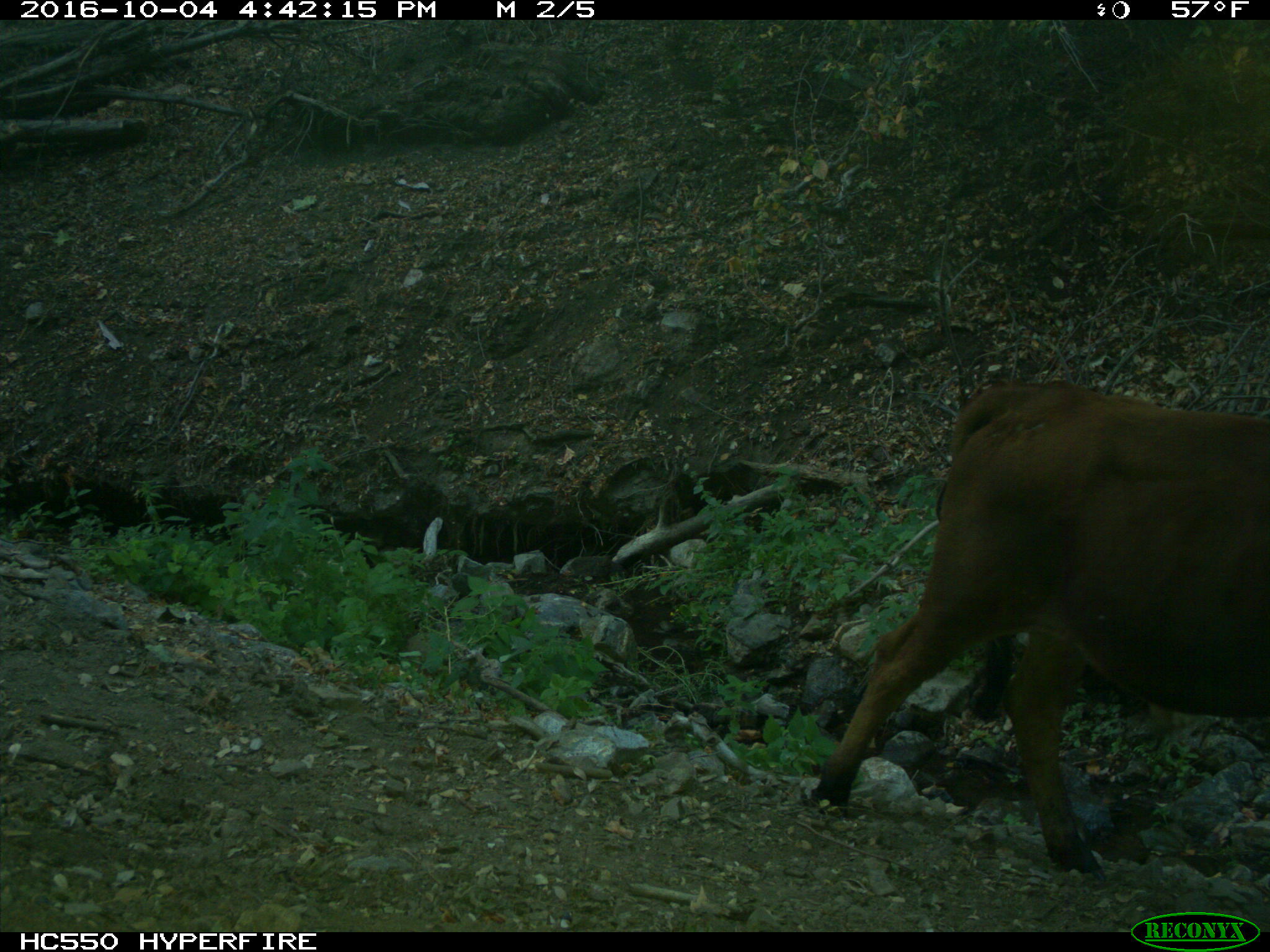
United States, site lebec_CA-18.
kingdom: Animalia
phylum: Chordata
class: Mammalia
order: Artiodactyla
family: Bovidae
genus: Bos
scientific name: Bos taurus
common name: domestic cow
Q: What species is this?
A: Bos taurus (domestic cow).